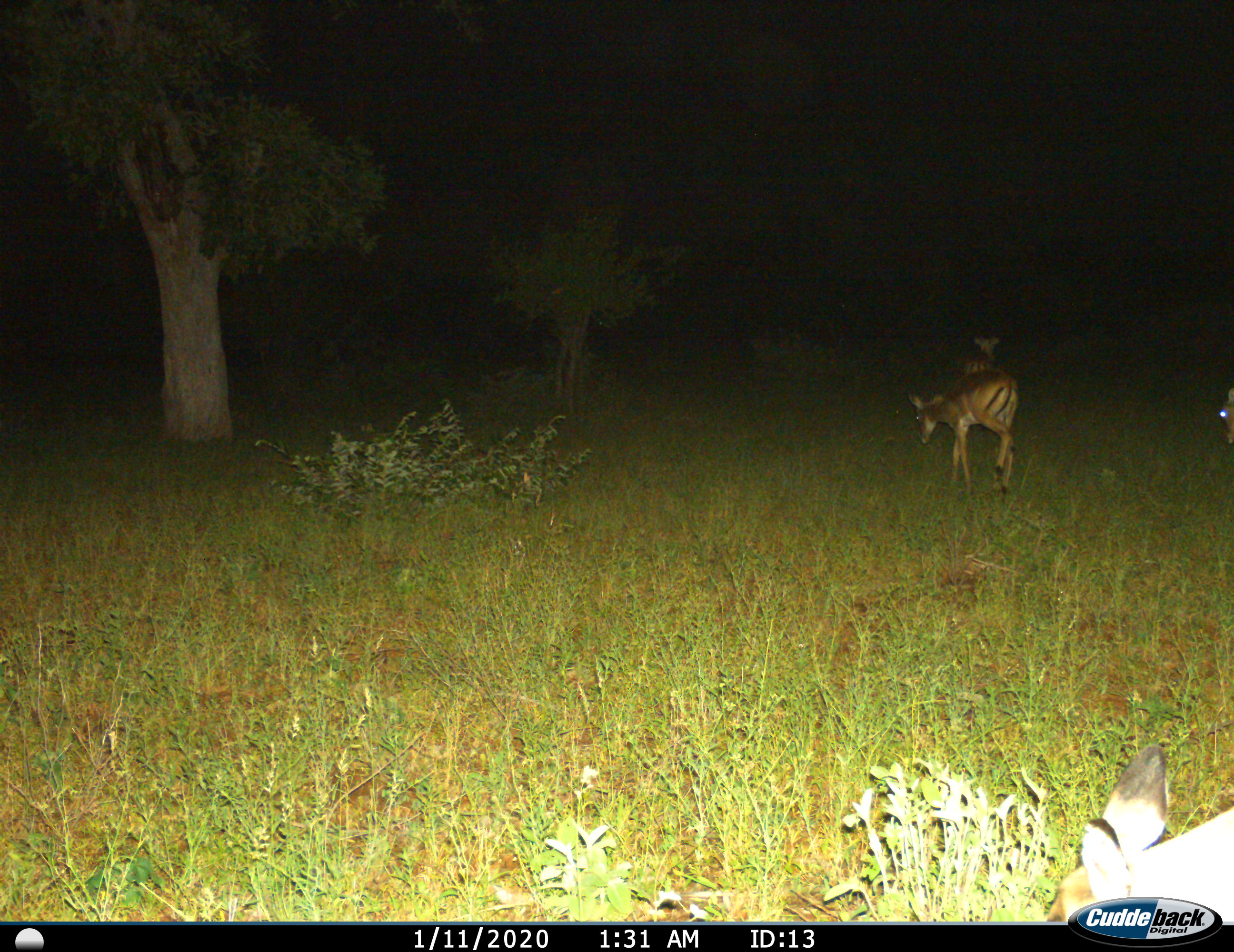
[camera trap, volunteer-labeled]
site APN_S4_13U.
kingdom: Animalia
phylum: Chordata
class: Mammalia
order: Artiodactyla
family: Bovidae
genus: Aepyceros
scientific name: Aepyceros melampus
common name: impala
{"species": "impala (Aepyceros melampus)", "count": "4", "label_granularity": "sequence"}